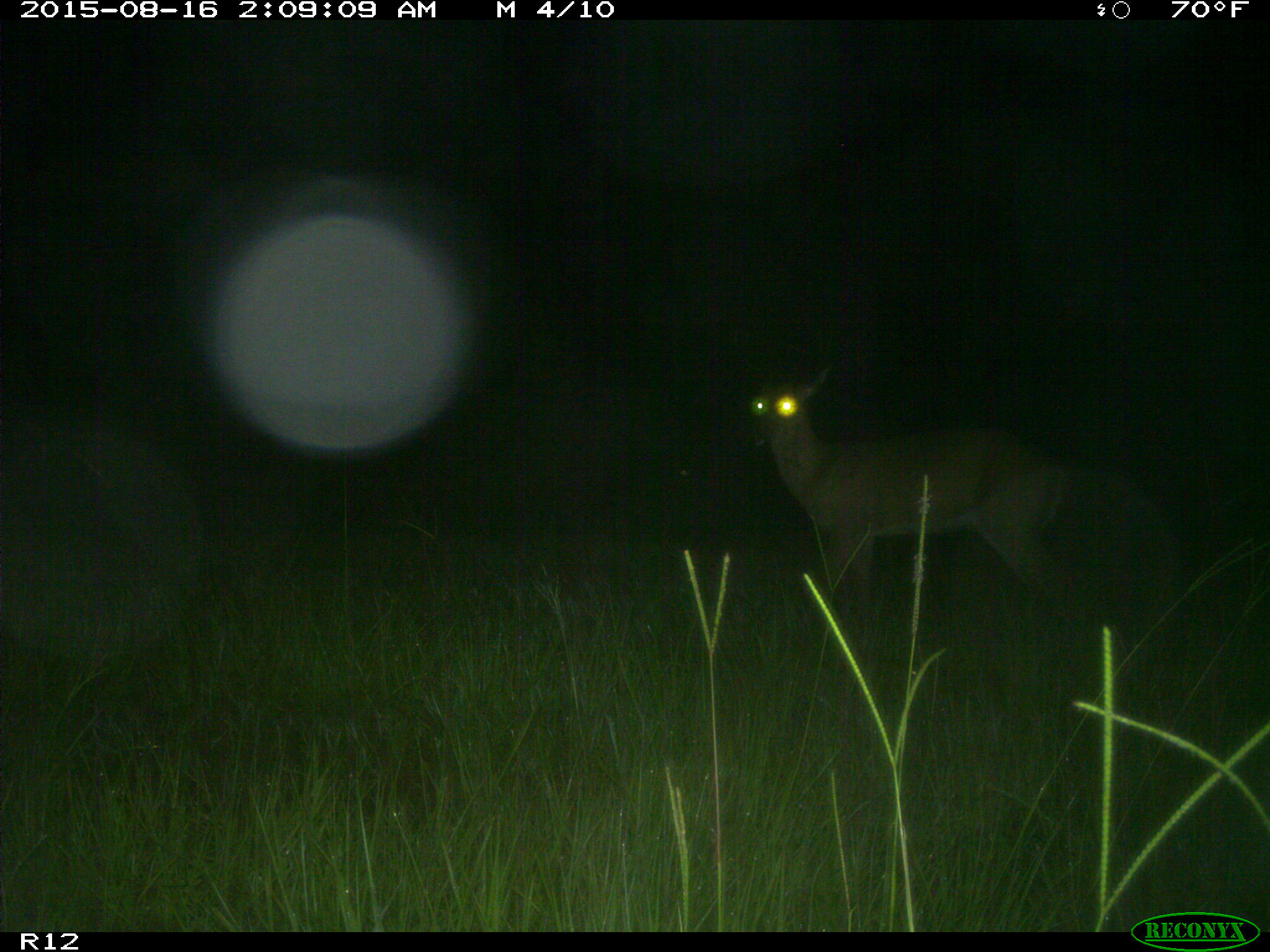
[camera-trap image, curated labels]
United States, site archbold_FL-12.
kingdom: Animalia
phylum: Chordata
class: Mammalia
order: Artiodactyla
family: Cervidae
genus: Odocoileus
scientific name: Odocoileus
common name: deer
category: unidentified deer